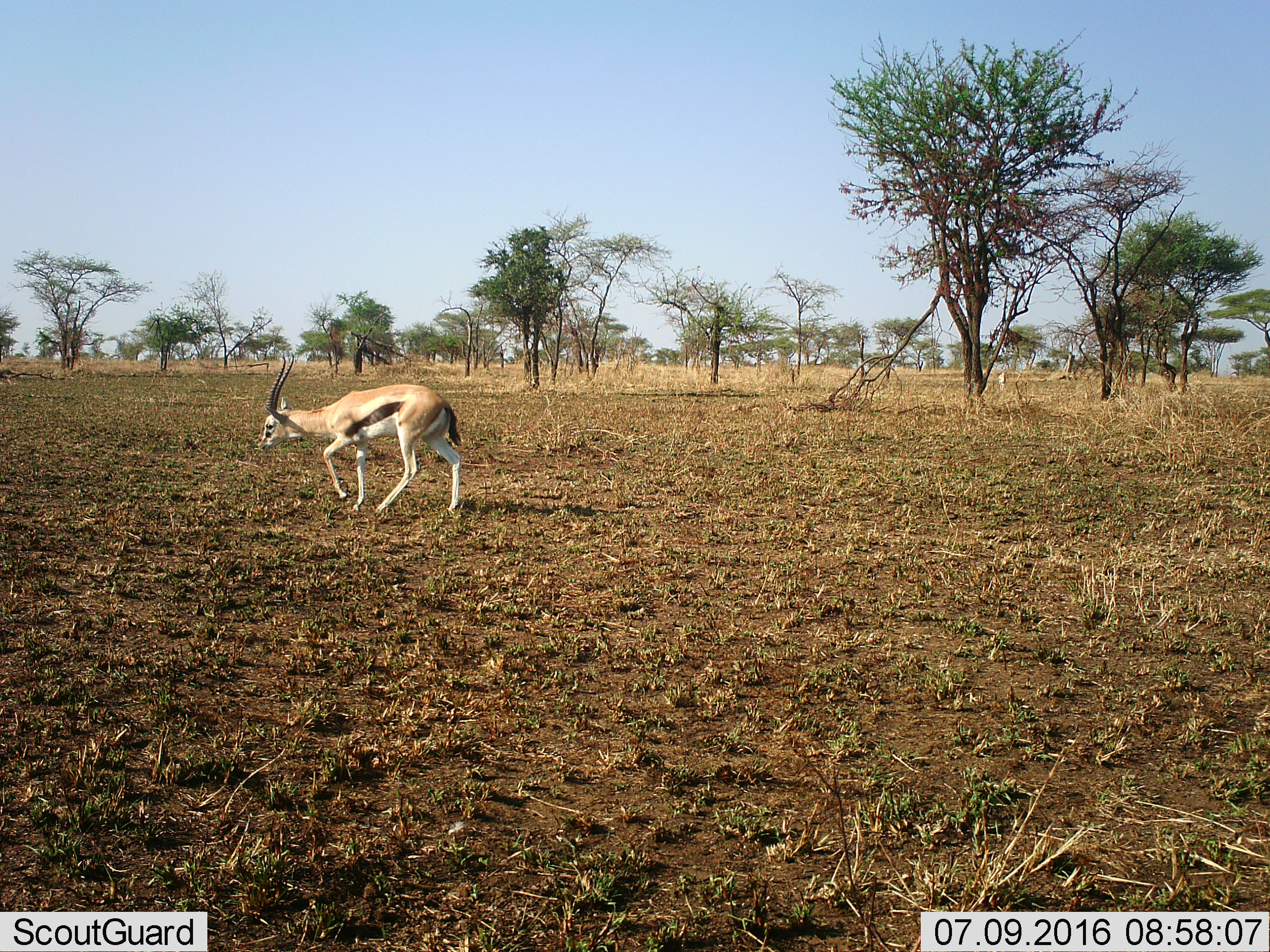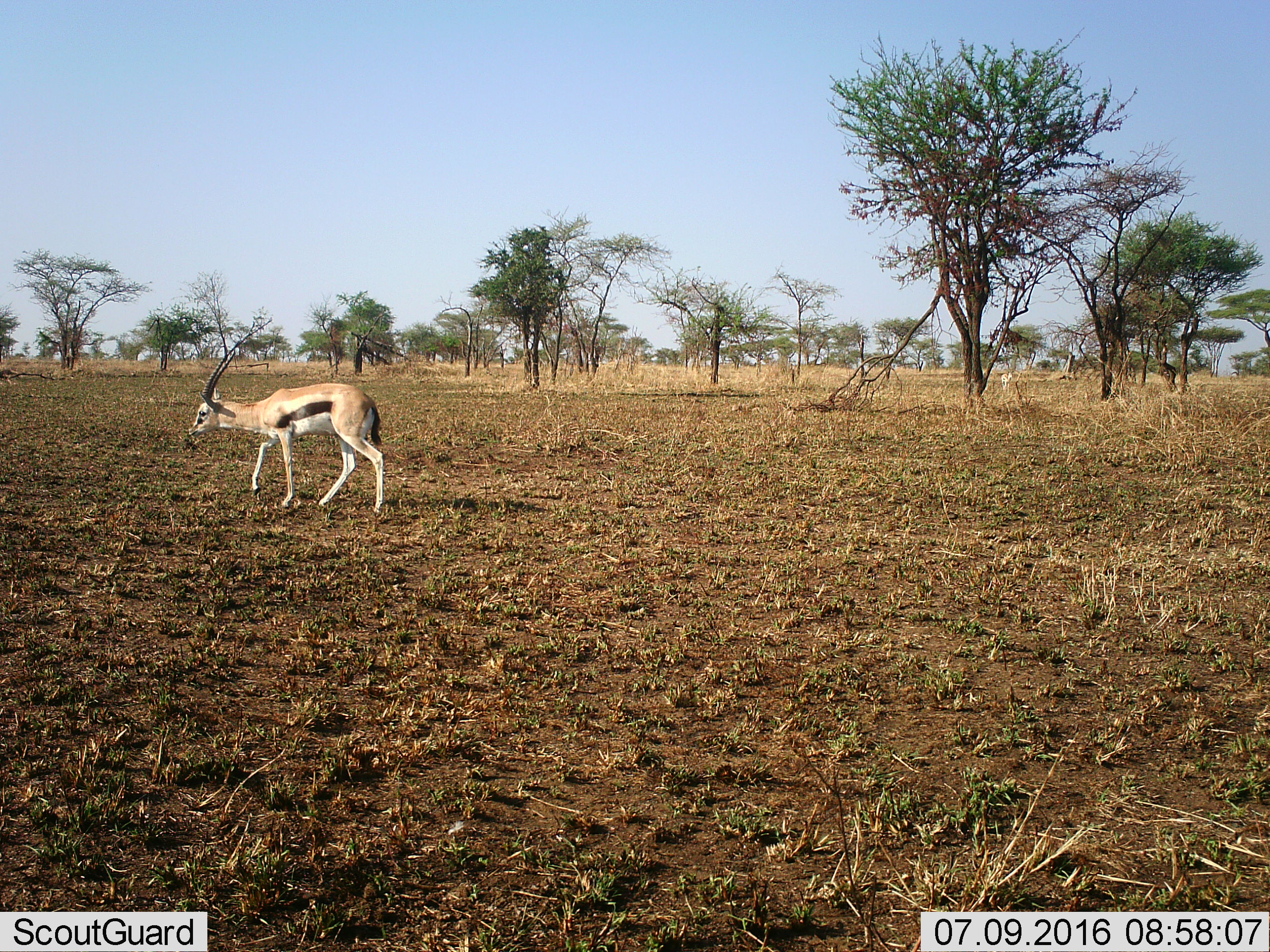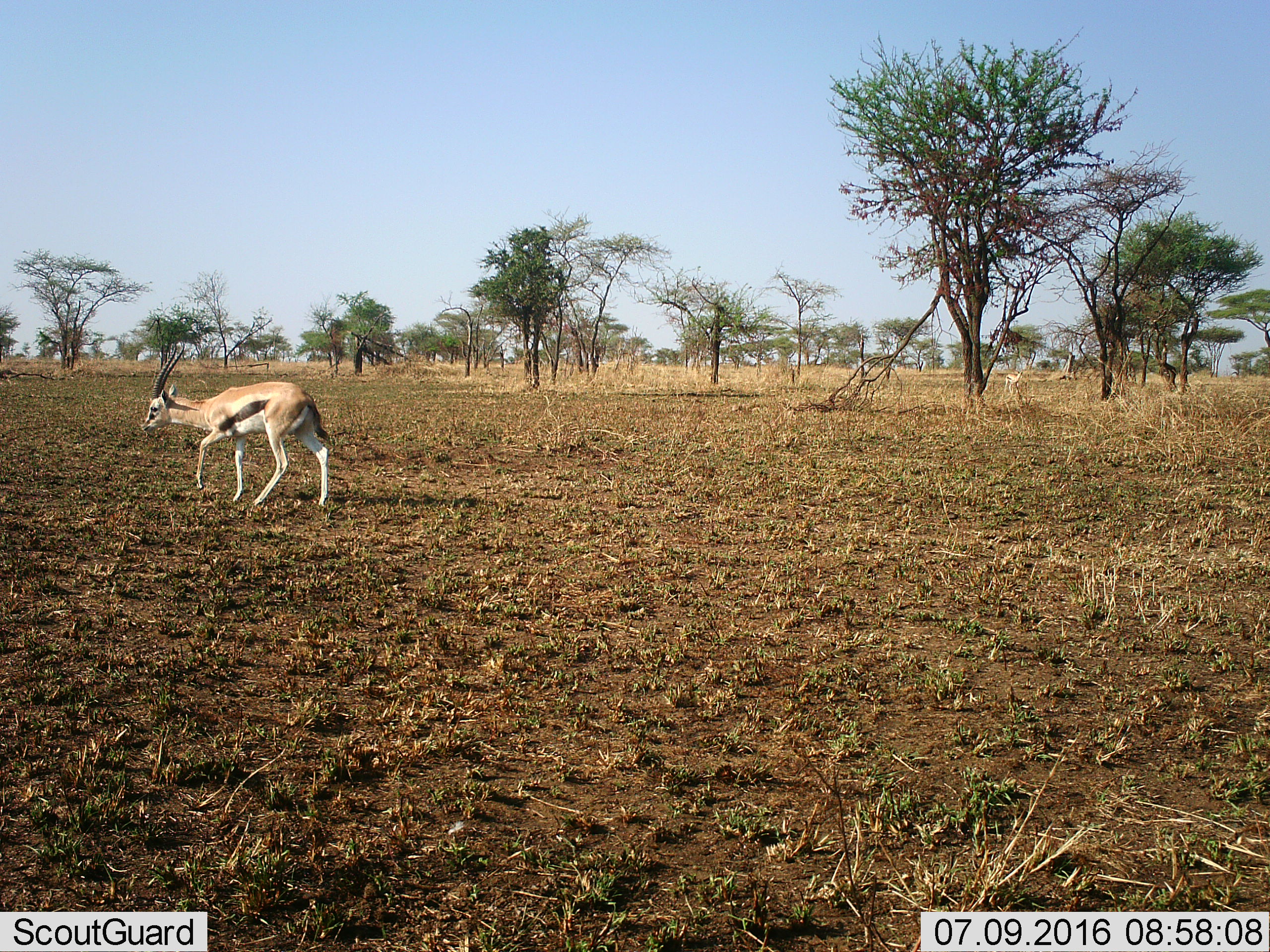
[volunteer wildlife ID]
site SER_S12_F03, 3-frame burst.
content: unidentified animal